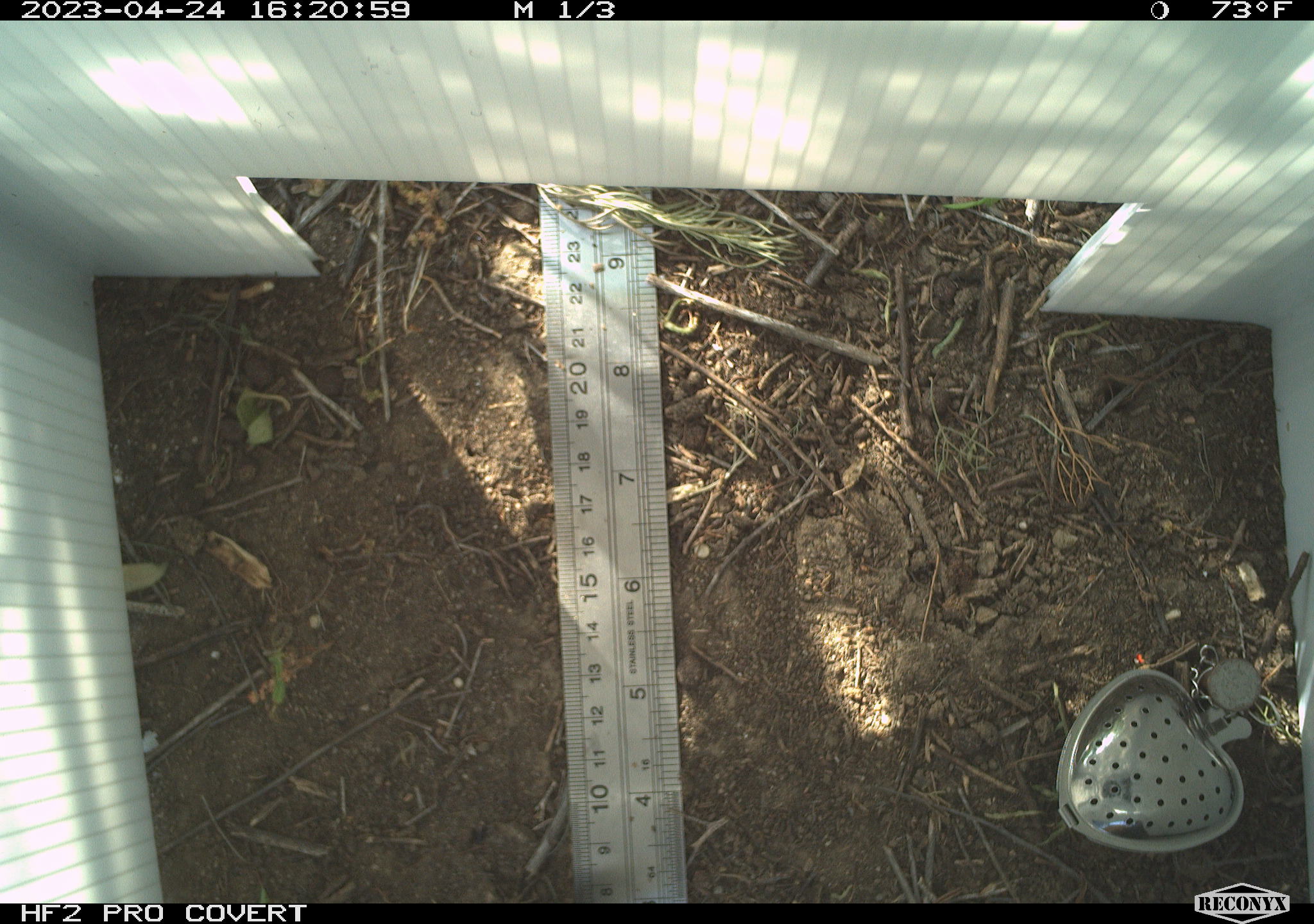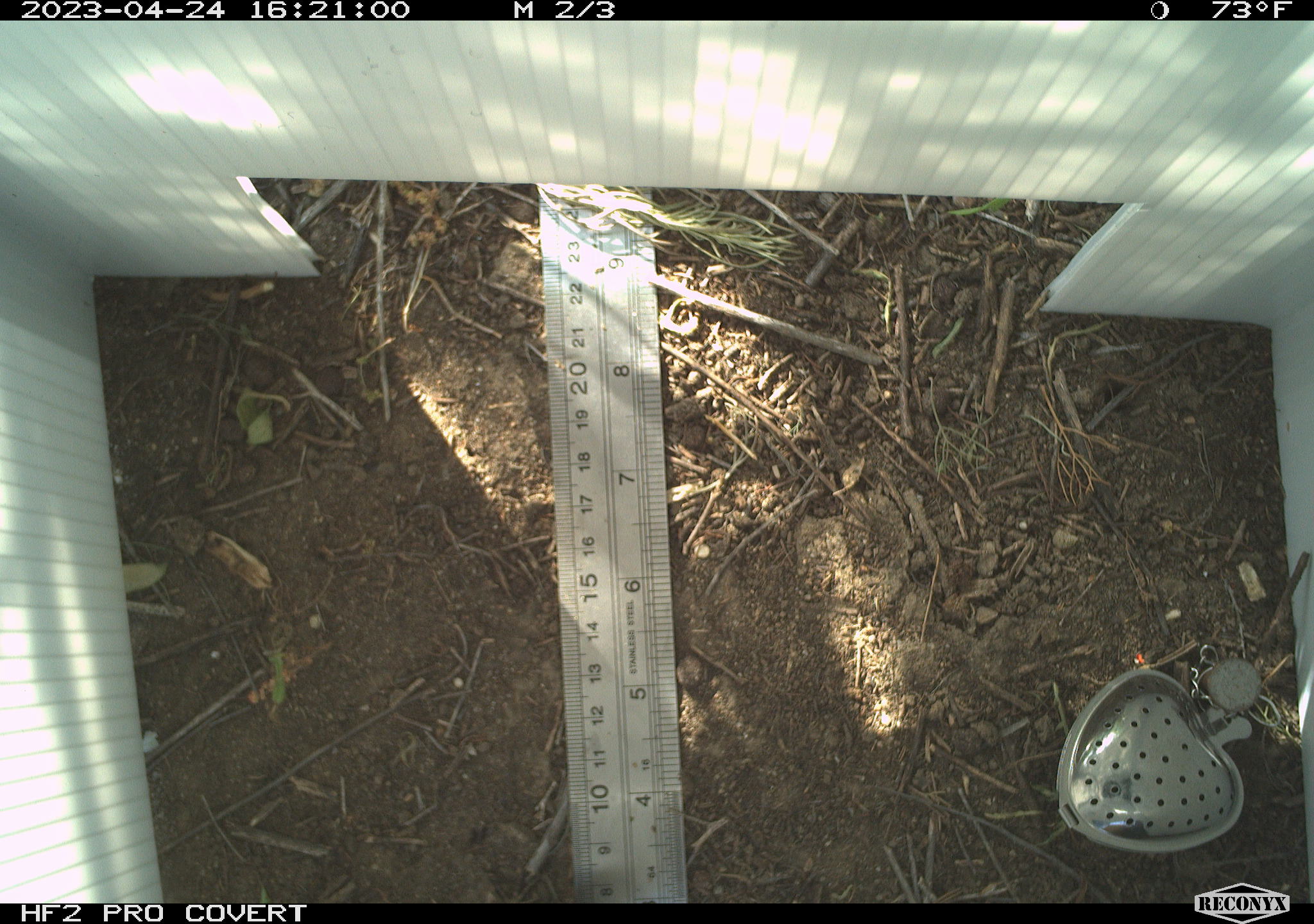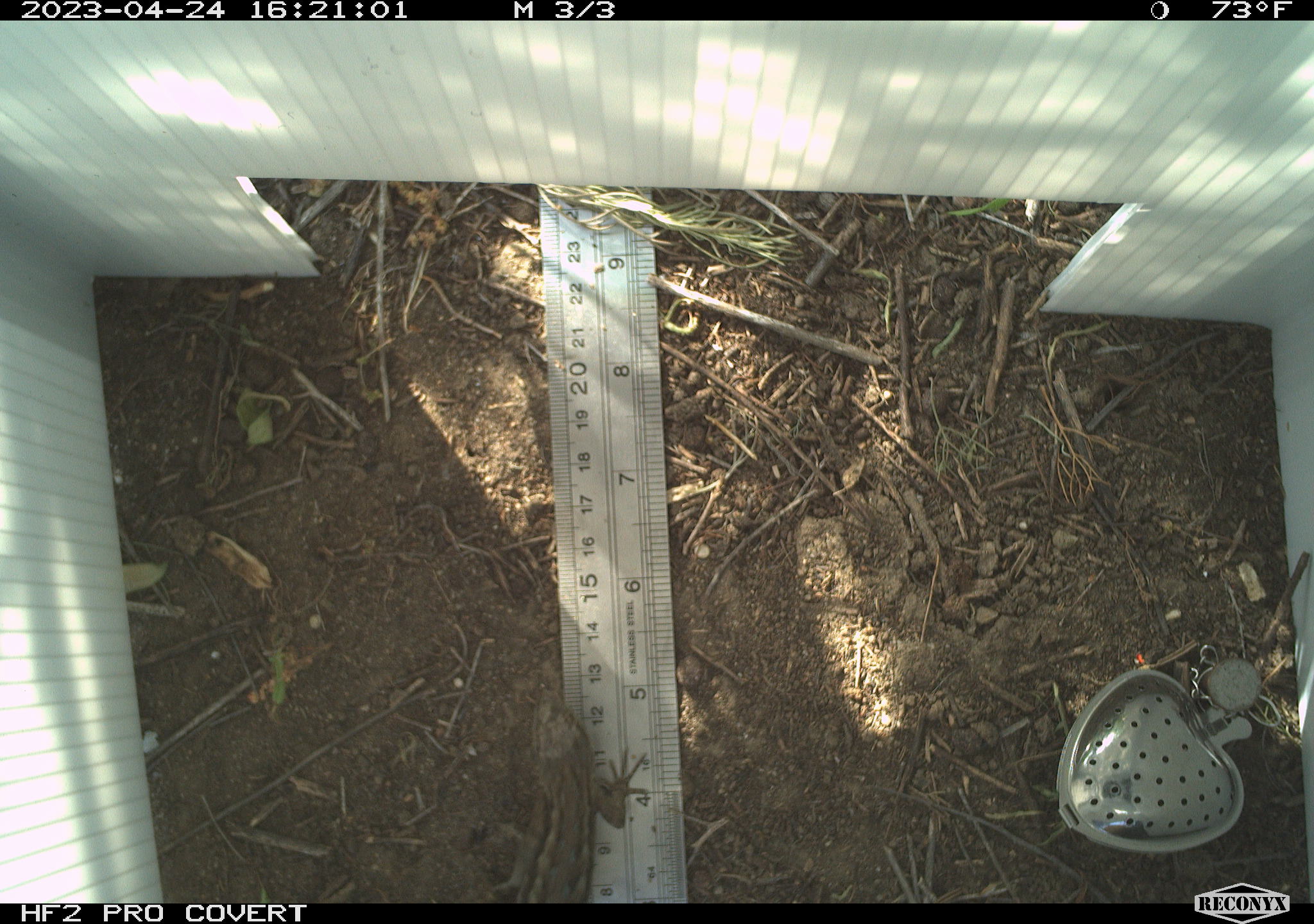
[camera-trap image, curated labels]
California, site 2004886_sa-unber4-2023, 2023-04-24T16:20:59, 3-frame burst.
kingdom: Animalia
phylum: Chordata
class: Reptilia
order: Squamata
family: Phrynosomatidae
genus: Sceloporus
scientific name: Sceloporus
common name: spiny lizards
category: sceloporus species